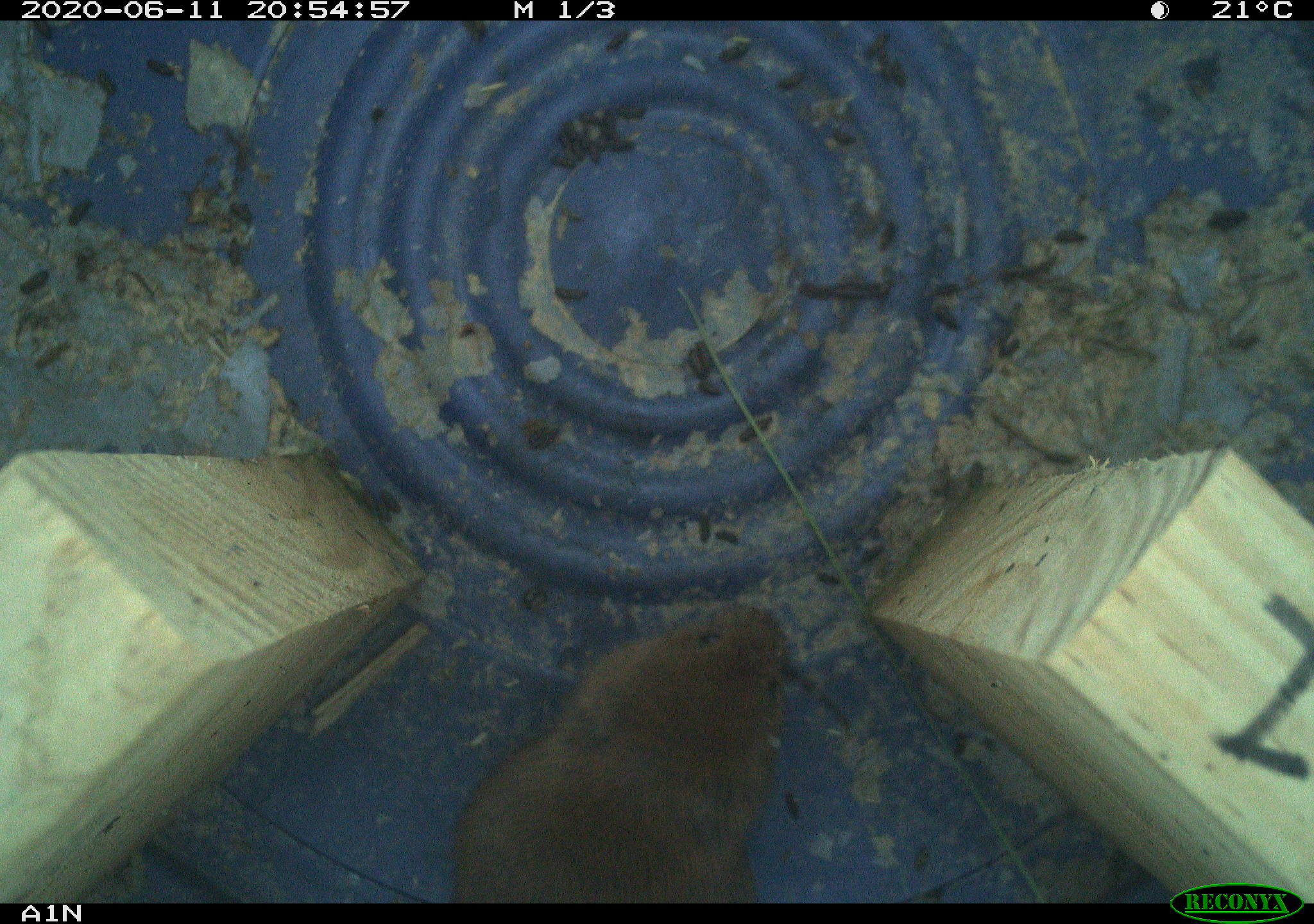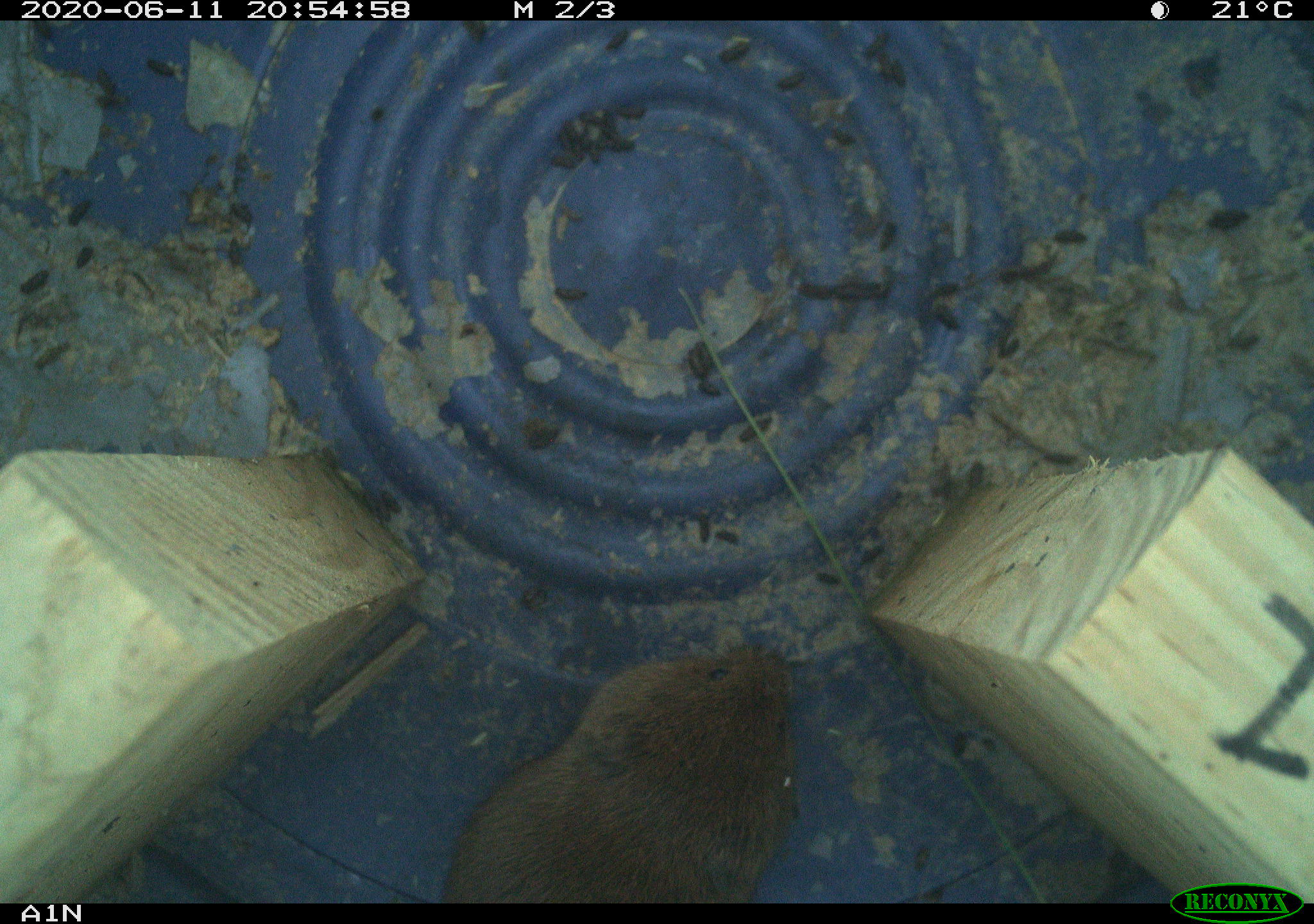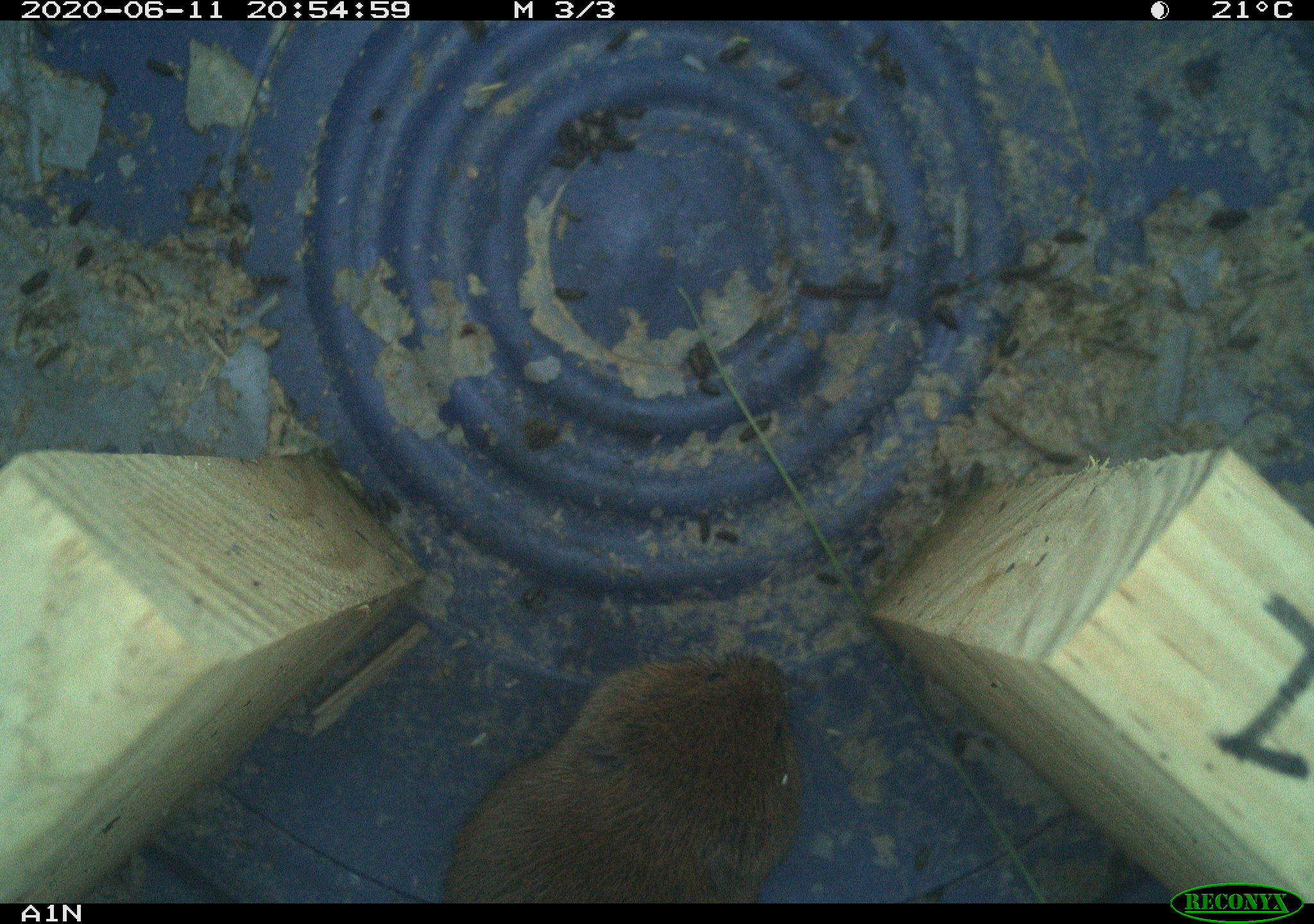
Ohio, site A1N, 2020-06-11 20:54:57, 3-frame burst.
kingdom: Animalia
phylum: Chordata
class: Mammalia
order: Rodentia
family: Cricetidae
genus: Microtus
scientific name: Microtus pennsylvanicus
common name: meadow vole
Meadow vole (Microtus pennsylvanicus).